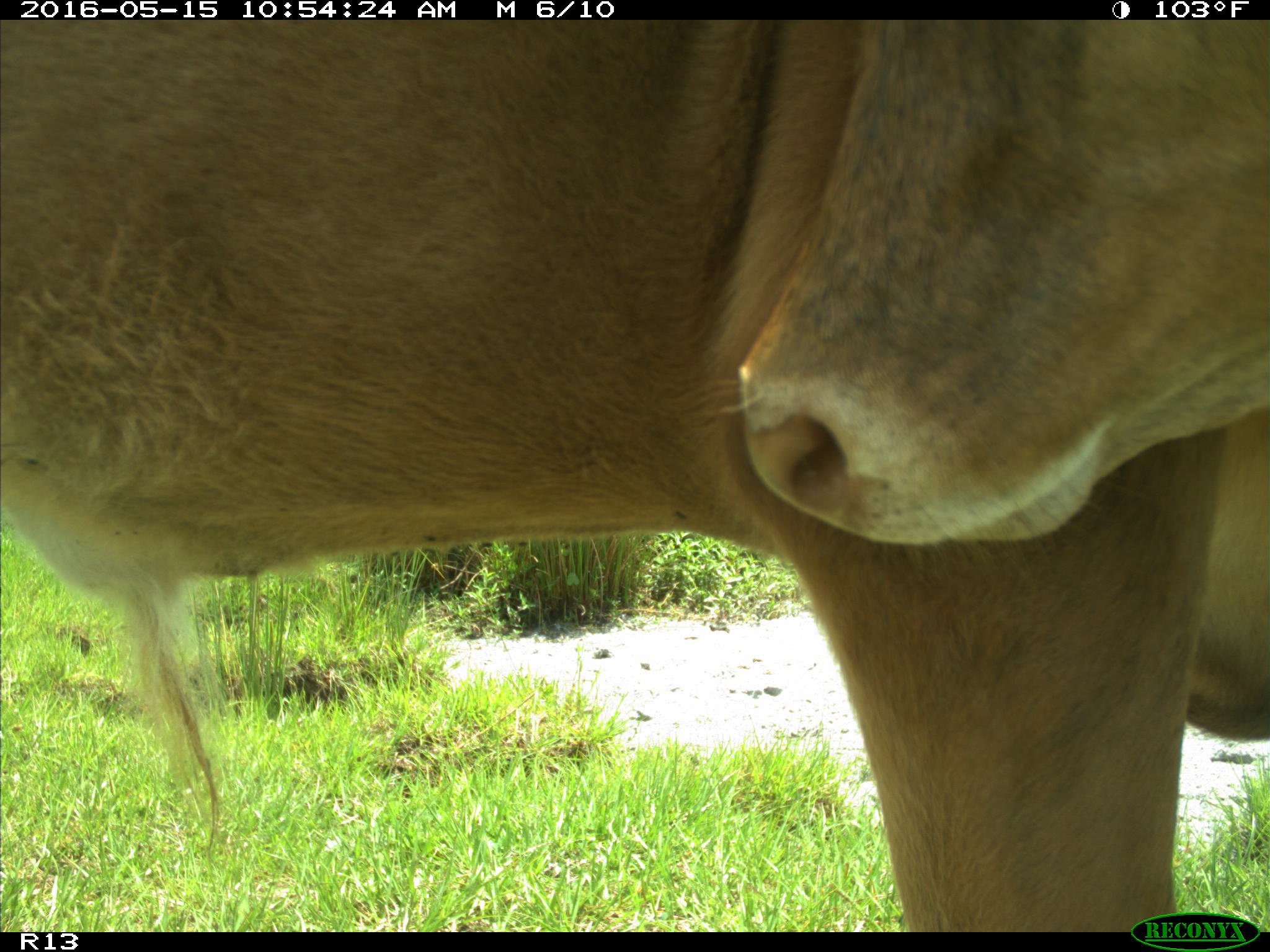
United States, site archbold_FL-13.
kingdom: Animalia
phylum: Chordata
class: Mammalia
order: Artiodactyla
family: Bovidae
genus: Bos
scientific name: Bos taurus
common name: domestic cow